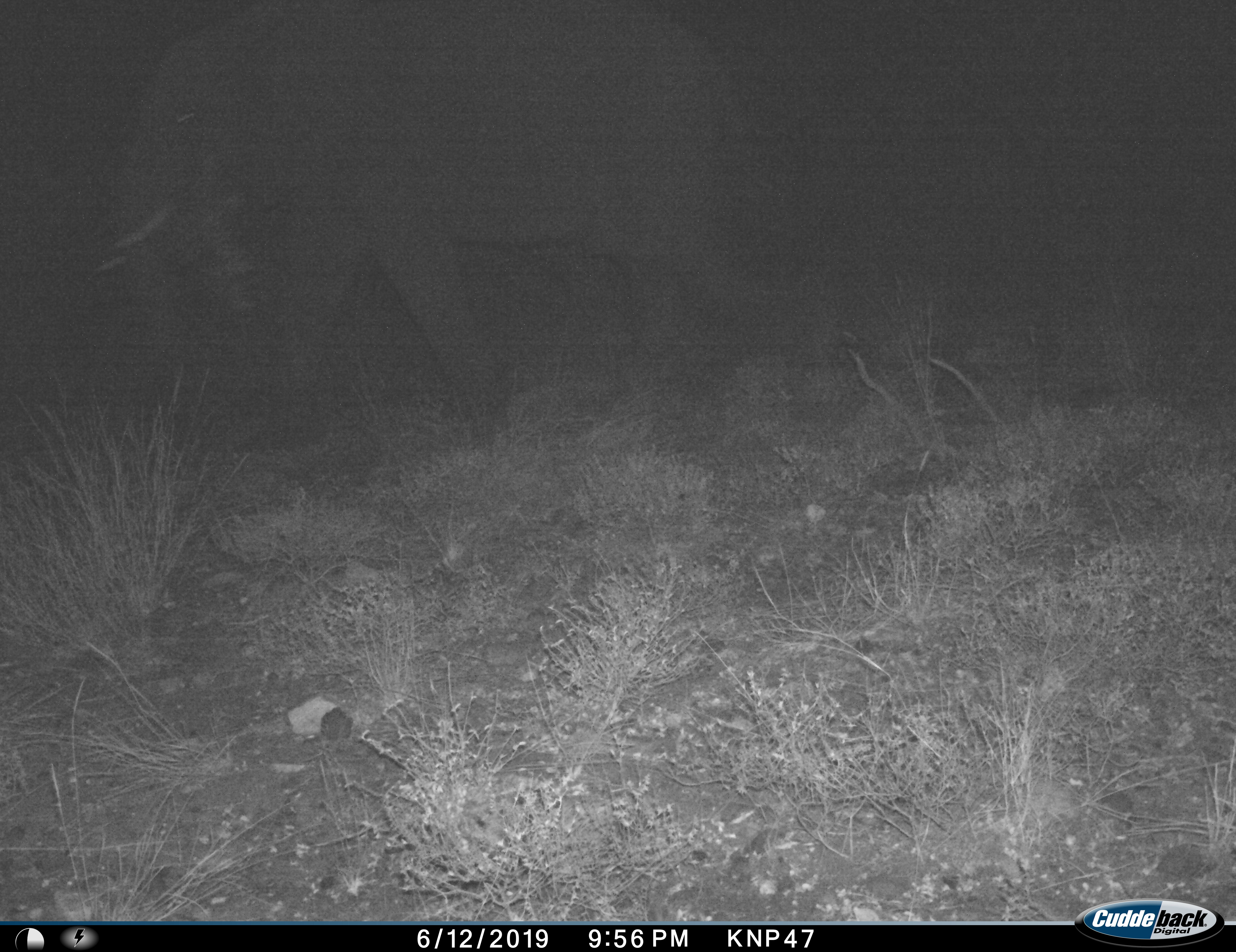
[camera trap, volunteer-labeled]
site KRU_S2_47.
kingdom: Animalia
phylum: Chordata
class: Mammalia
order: Proboscidea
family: Elephantidae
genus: Loxodonta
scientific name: Loxodonta africana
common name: african bush elephant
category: elephant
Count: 1.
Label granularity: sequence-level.